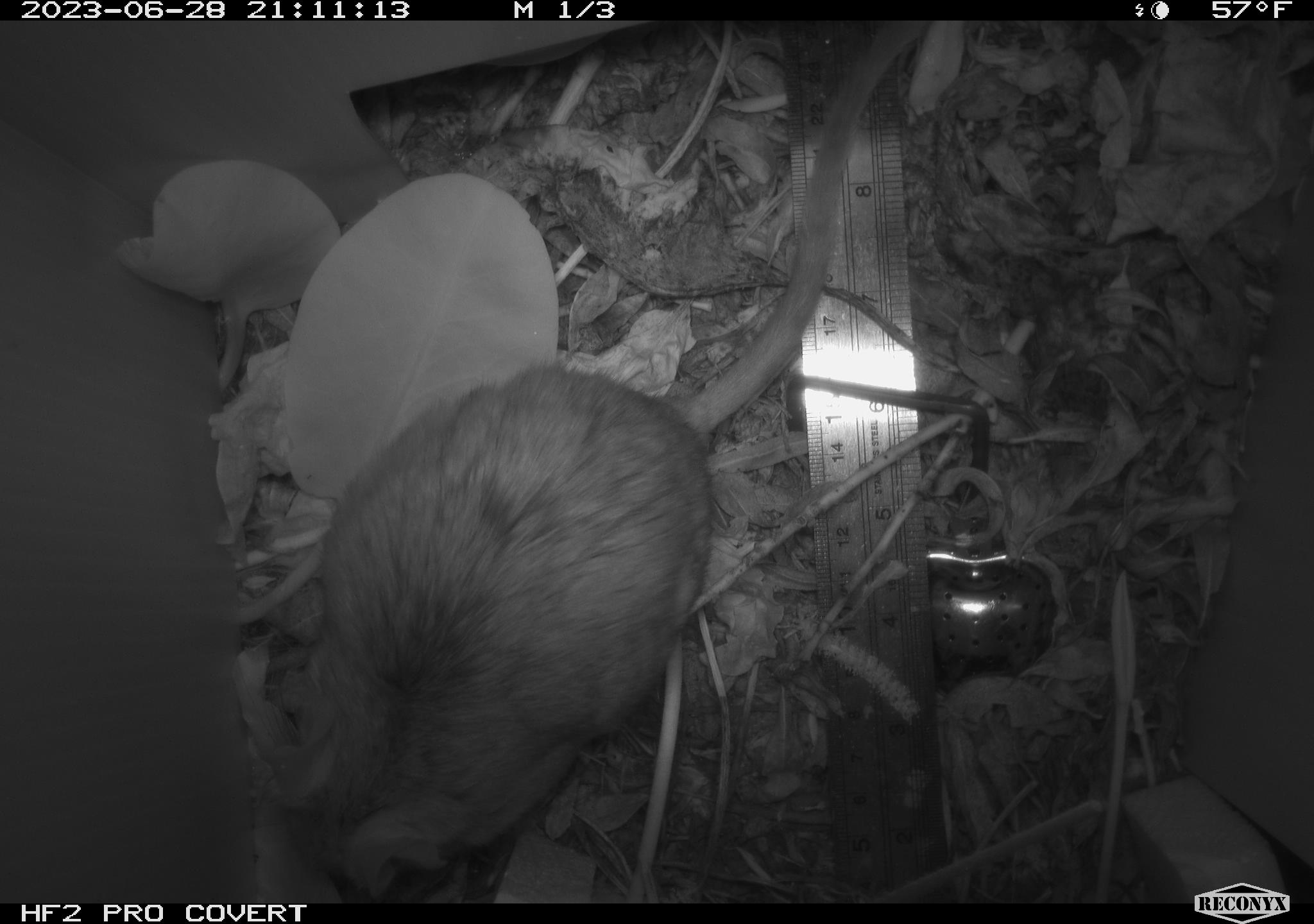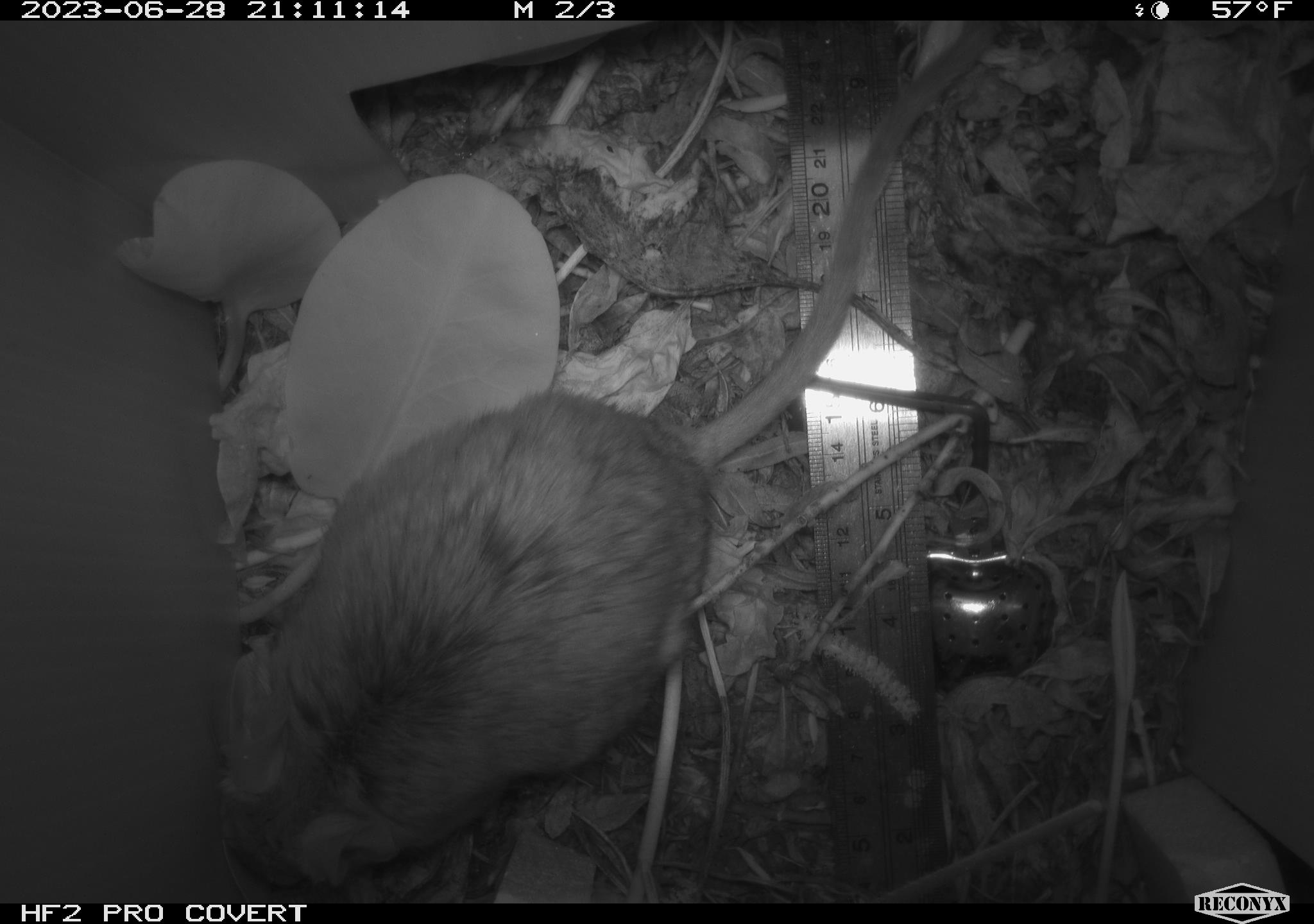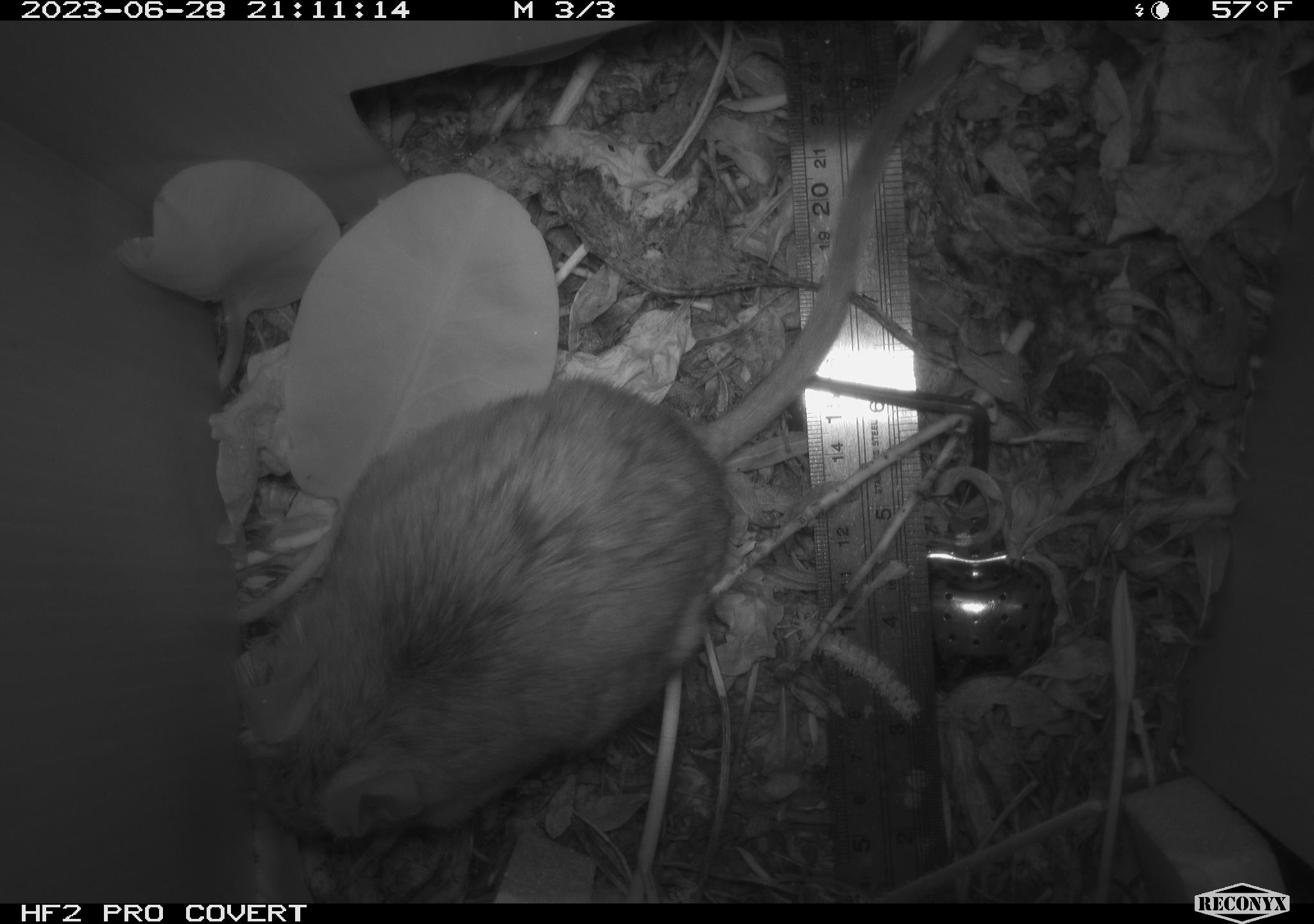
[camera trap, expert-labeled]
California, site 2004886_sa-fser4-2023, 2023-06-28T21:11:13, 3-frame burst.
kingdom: Animalia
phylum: Chordata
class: Mammalia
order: Rodentia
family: Cricetidae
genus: Neotoma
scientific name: Neotoma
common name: pack rat or woodrat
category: neotoma species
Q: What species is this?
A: Neotoma species (pack rat or woodrat) (Neotoma).